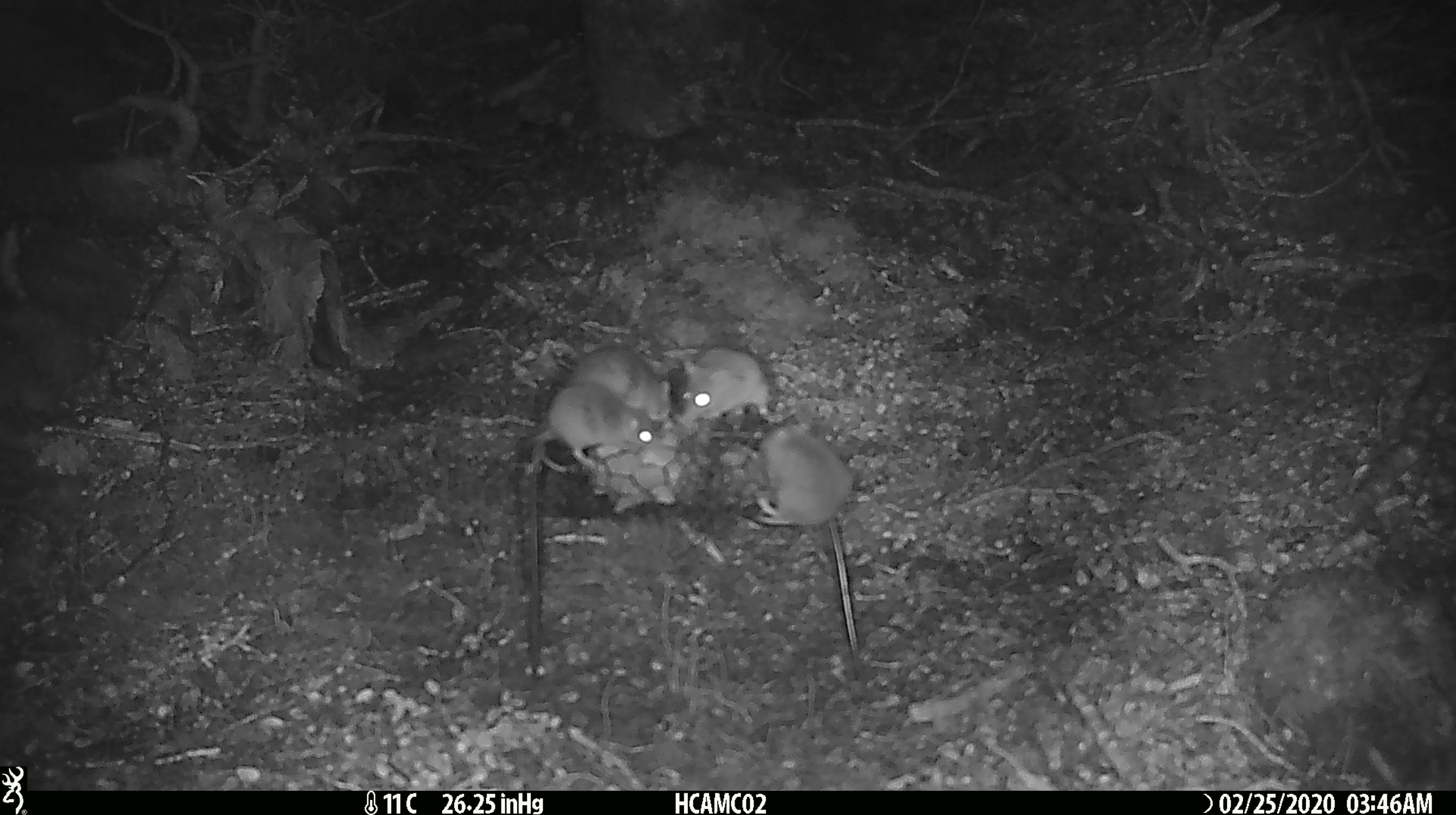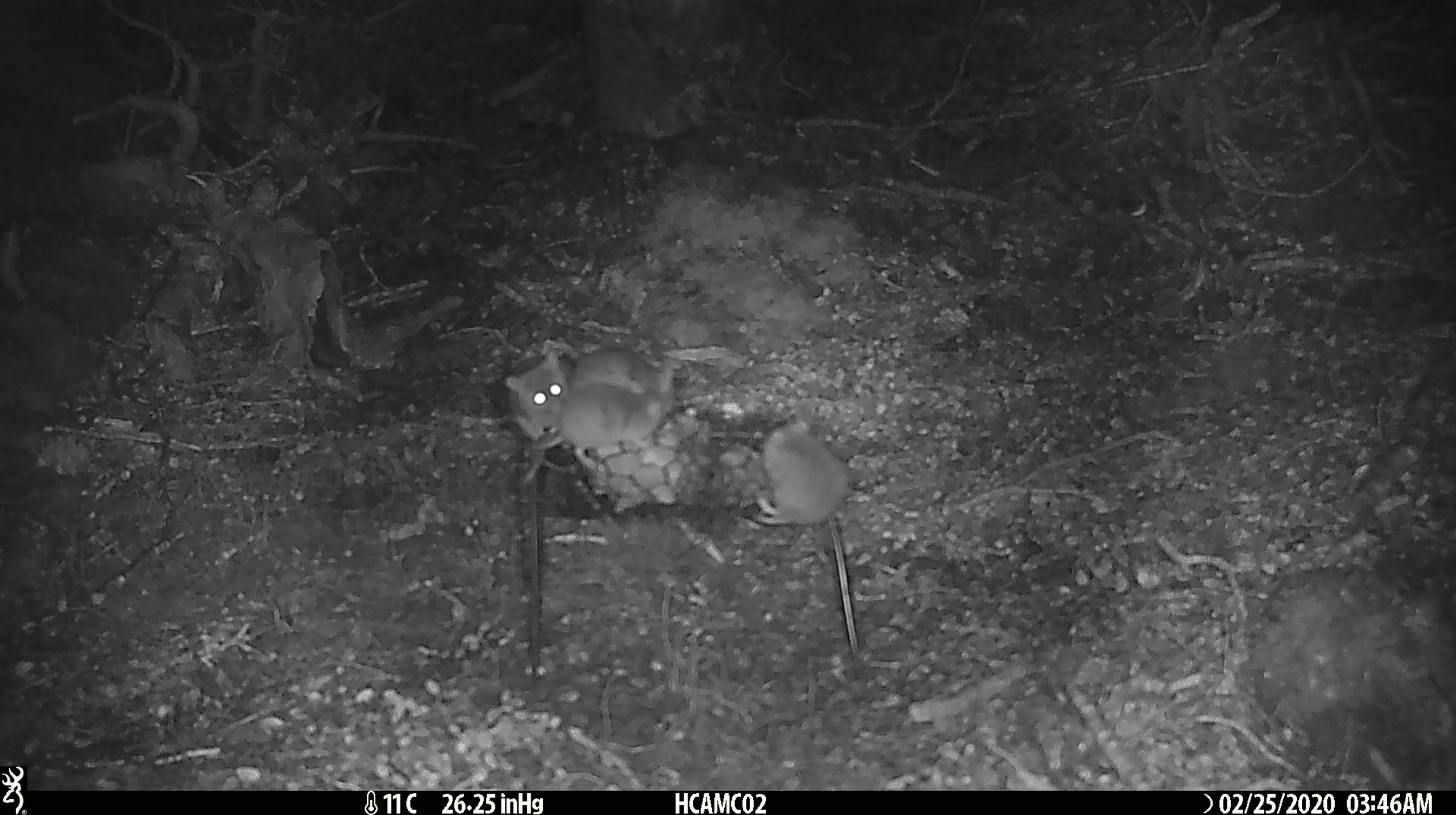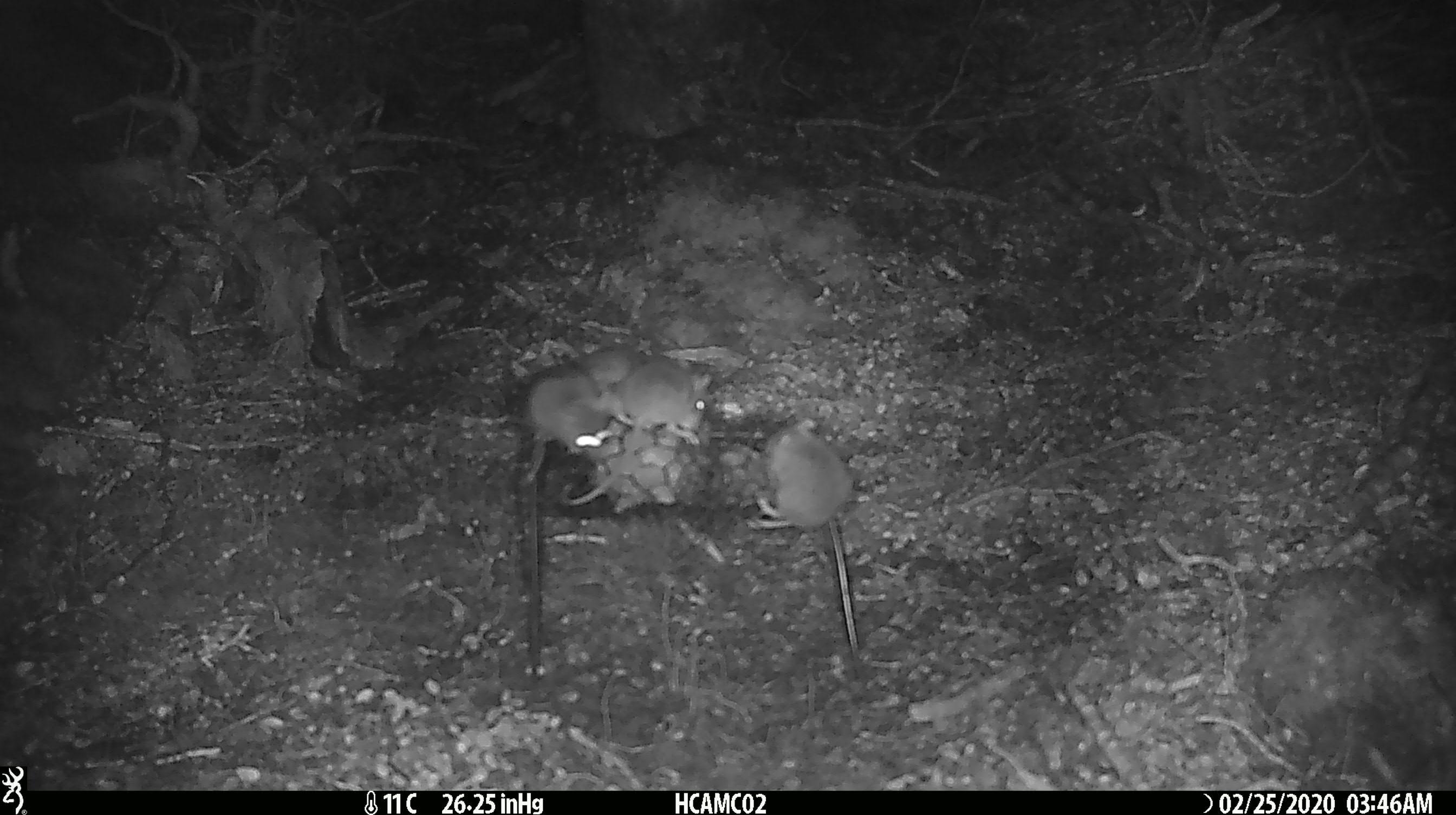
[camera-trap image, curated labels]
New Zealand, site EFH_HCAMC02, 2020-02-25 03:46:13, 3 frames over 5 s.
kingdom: Animalia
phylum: Chordata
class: Mammalia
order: Rodentia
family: Muridae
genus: Mus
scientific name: Mus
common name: mouse